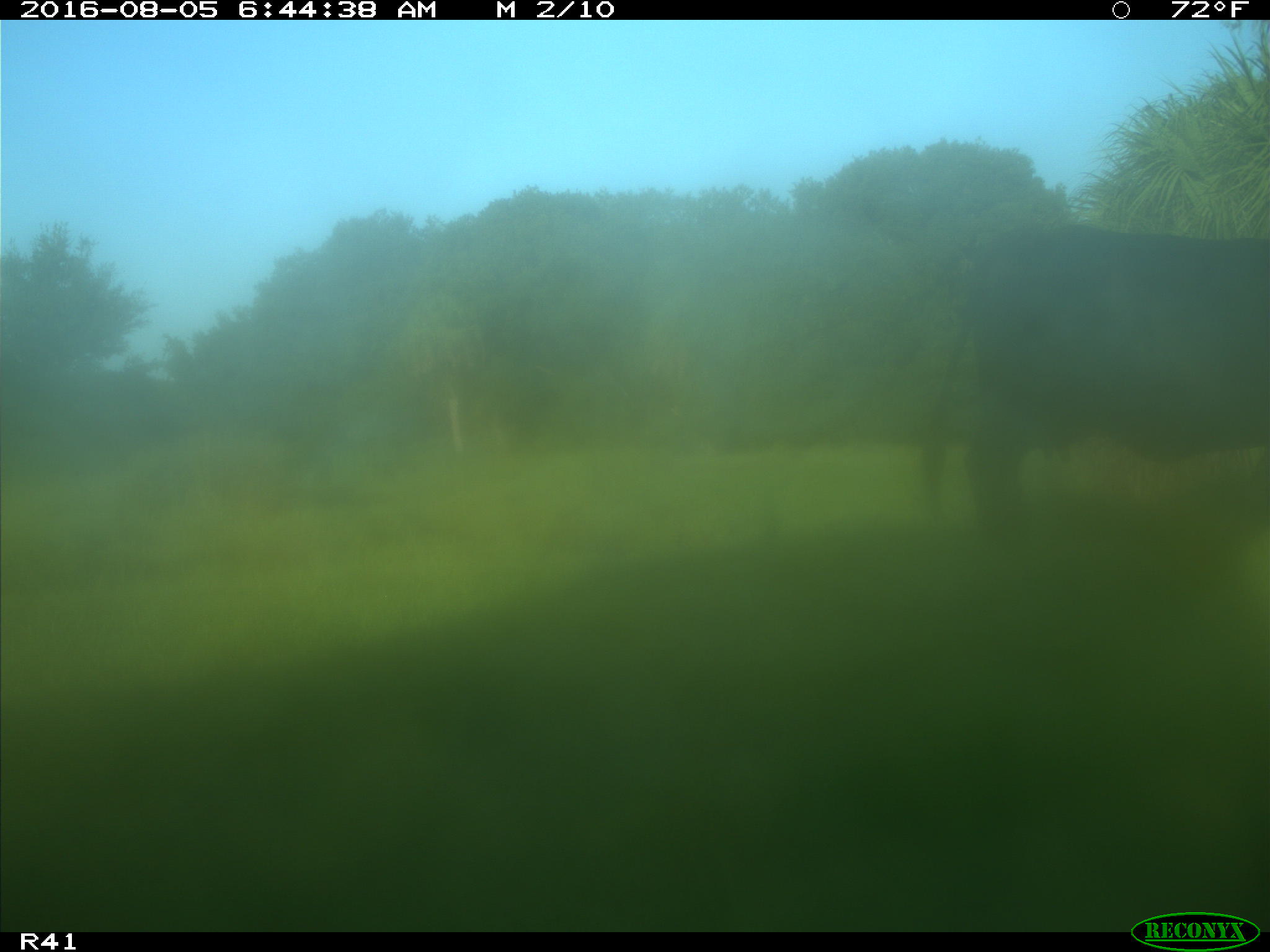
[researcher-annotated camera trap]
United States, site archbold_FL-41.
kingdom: Animalia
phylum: Chordata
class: Mammalia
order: Artiodactyla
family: Bovidae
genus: Bos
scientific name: Bos taurus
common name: domestic cow